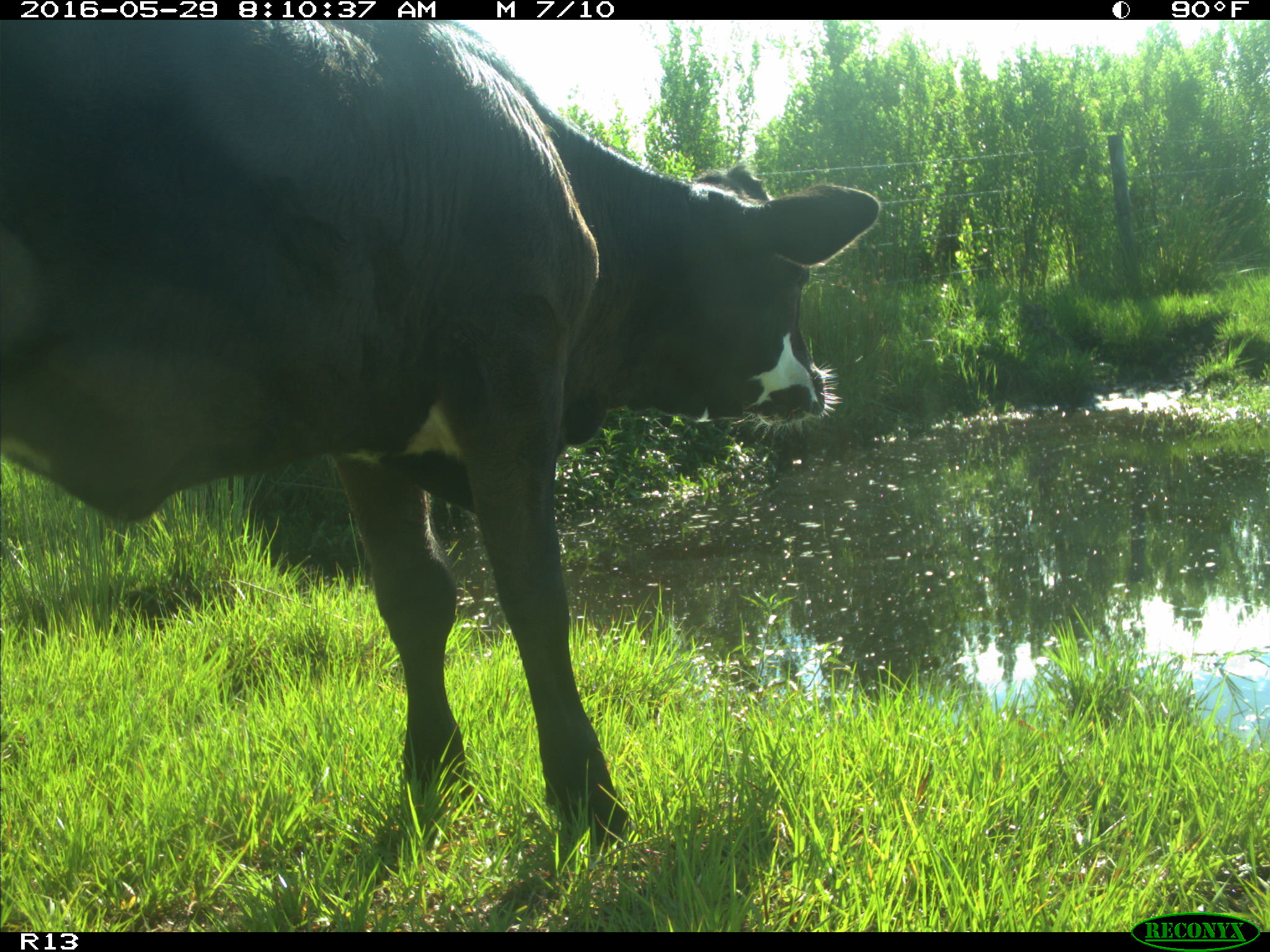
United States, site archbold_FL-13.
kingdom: Animalia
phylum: Chordata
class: Mammalia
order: Artiodactyla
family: Bovidae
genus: Bos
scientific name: Bos taurus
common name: domestic cow